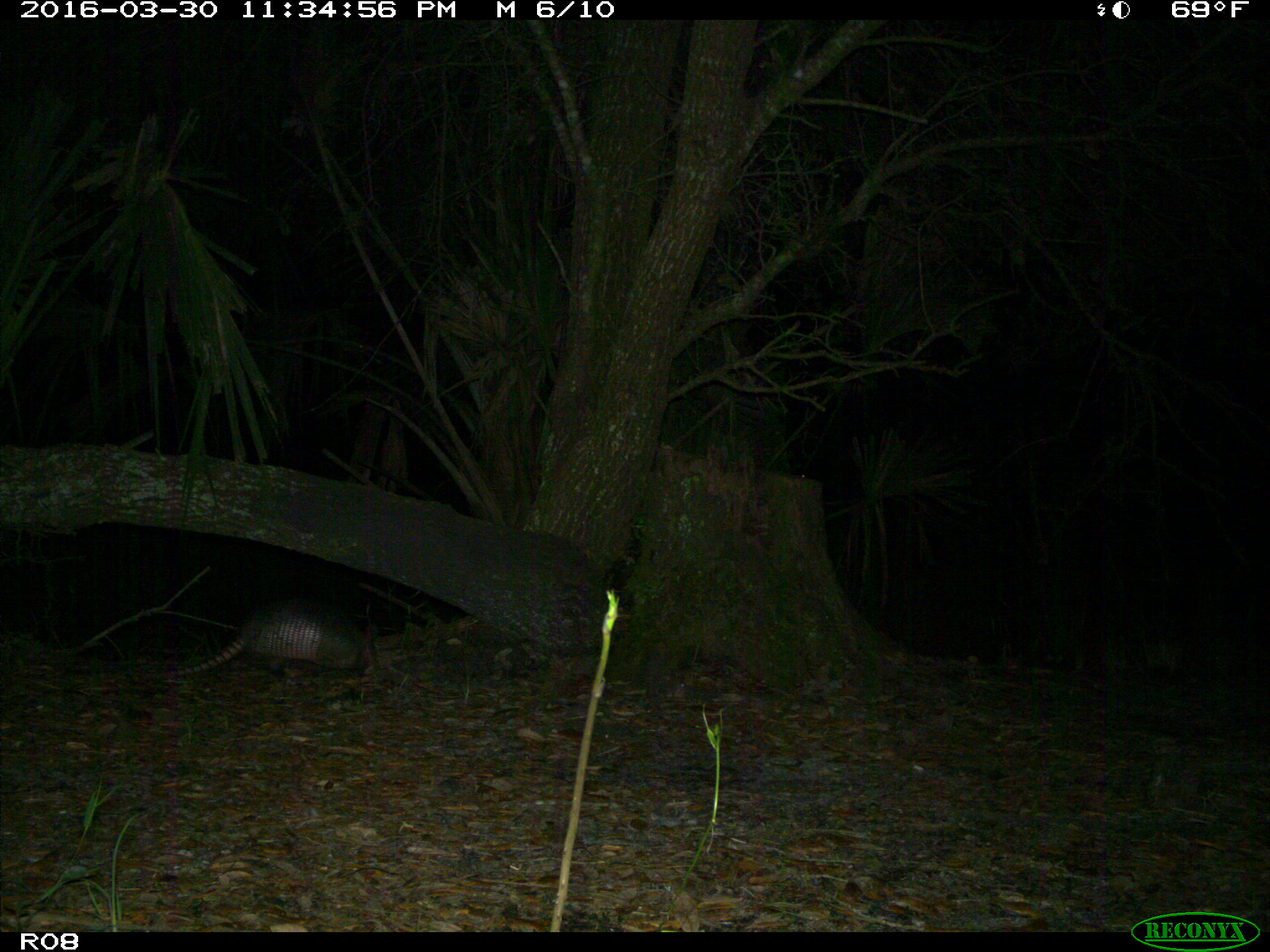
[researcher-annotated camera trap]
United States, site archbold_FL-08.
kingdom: Animalia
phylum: Chordata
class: Mammalia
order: Cingulata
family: Dasypodidae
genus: Dasypus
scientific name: Dasypus novemcinctus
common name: nine-banded armadillo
Dasypus novemcinctus (nine-banded armadillo).